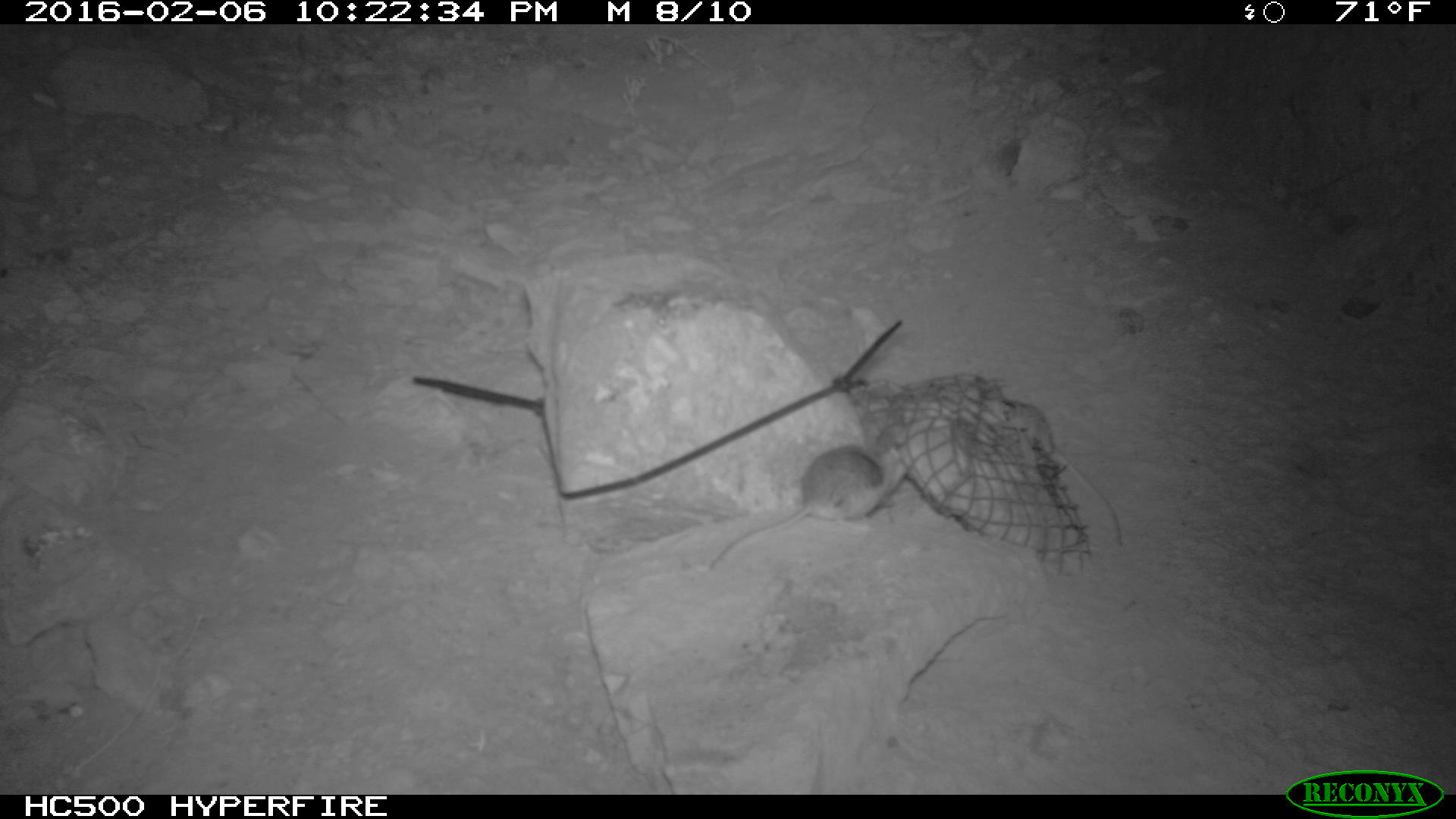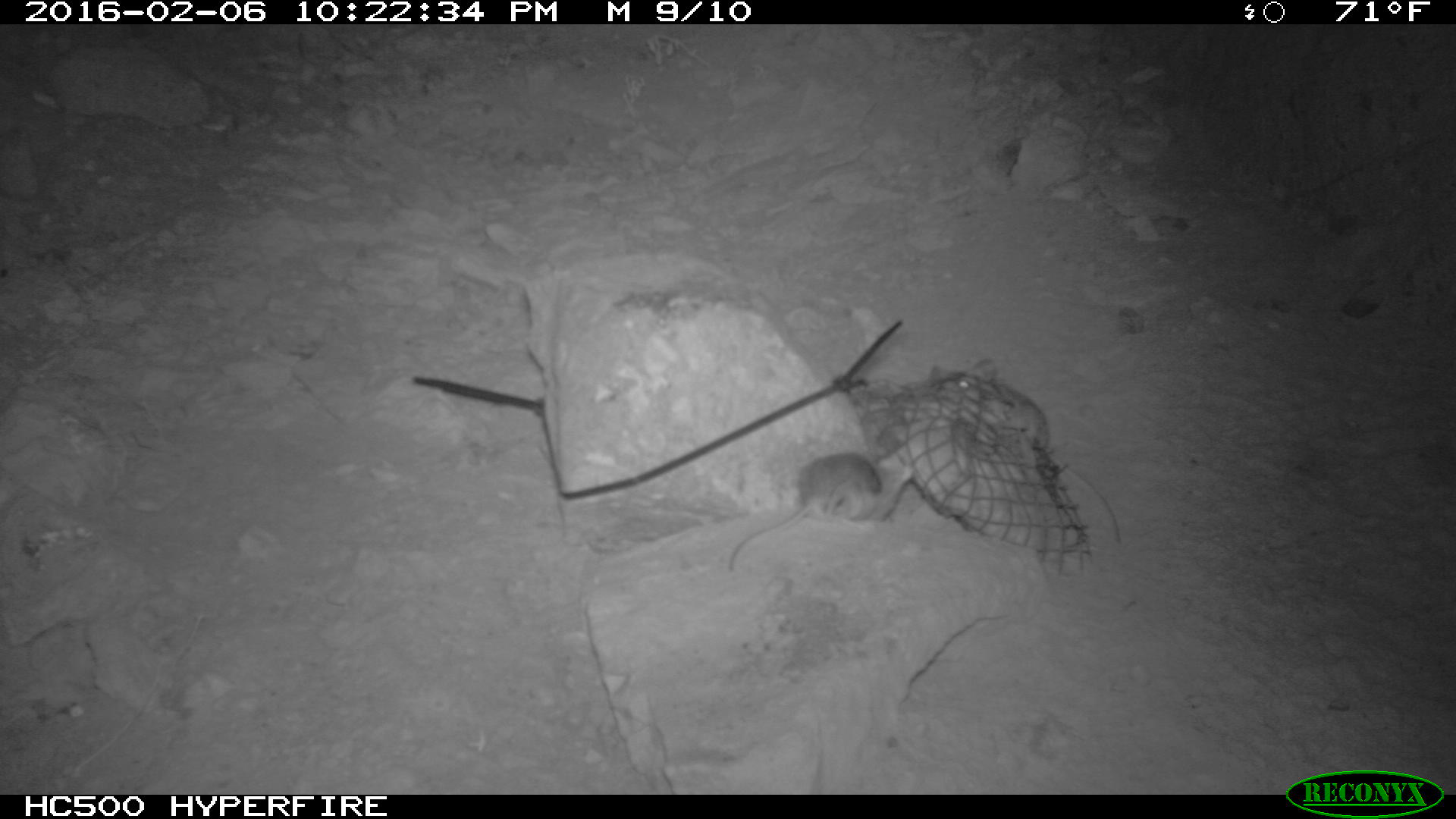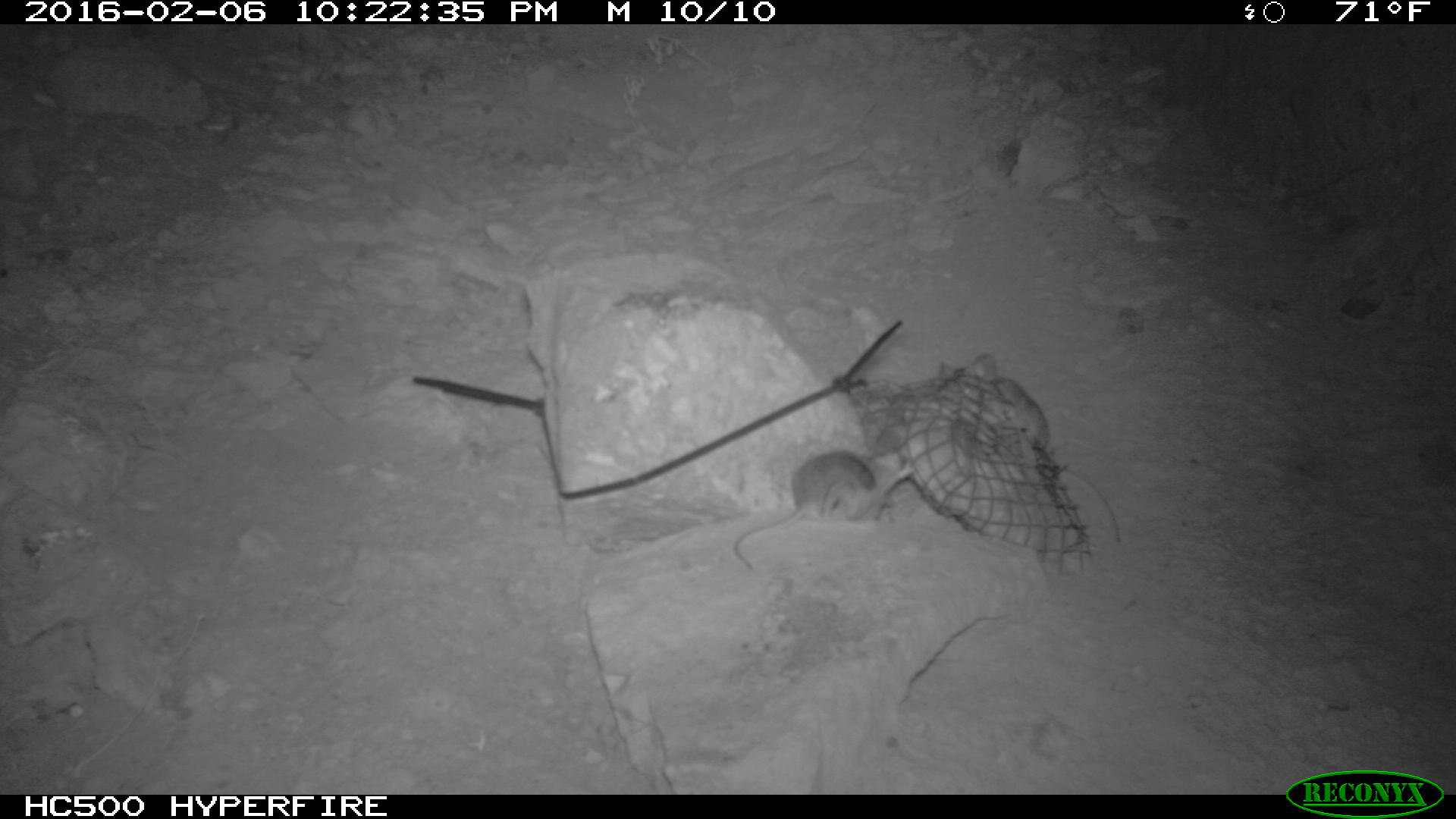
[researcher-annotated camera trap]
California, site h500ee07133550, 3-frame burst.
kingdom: Animalia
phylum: Chordata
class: Mammalia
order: Rodentia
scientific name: Rodentia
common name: rodent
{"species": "rodent (Rodentia)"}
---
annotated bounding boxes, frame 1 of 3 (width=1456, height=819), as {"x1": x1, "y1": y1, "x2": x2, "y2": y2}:
rodent: {"x1": 702, "y1": 443, "x2": 905, "y2": 571}; {"x1": 1005, "y1": 400, "x2": 1121, "y2": 544}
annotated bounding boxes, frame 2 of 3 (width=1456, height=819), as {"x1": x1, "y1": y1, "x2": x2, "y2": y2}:
rodent: {"x1": 927, "y1": 358, "x2": 1124, "y2": 544}; {"x1": 724, "y1": 436, "x2": 912, "y2": 569}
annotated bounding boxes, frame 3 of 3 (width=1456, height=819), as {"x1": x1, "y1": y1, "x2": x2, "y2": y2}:
rodent: {"x1": 960, "y1": 356, "x2": 1122, "y2": 535}; {"x1": 730, "y1": 447, "x2": 913, "y2": 571}